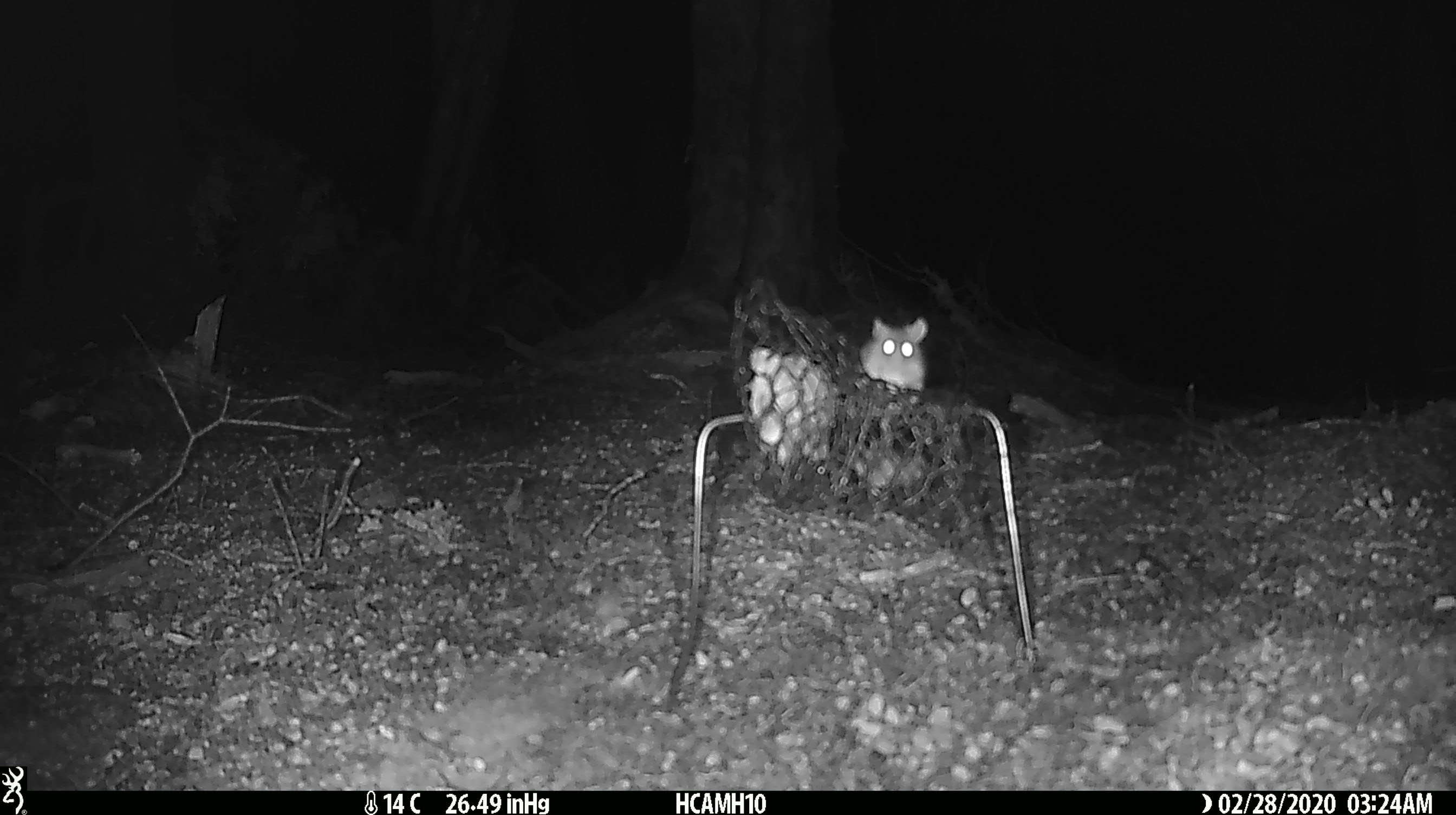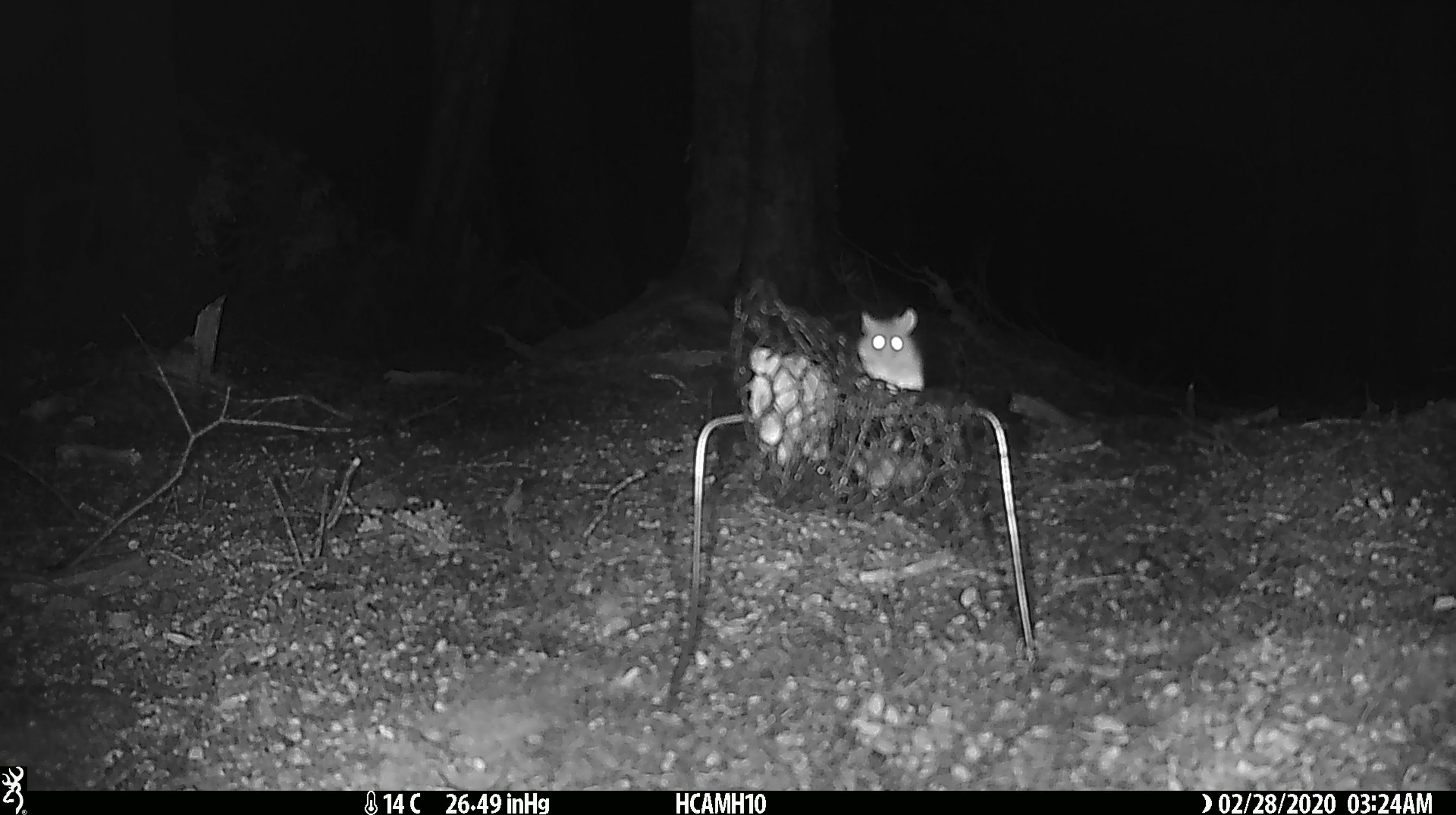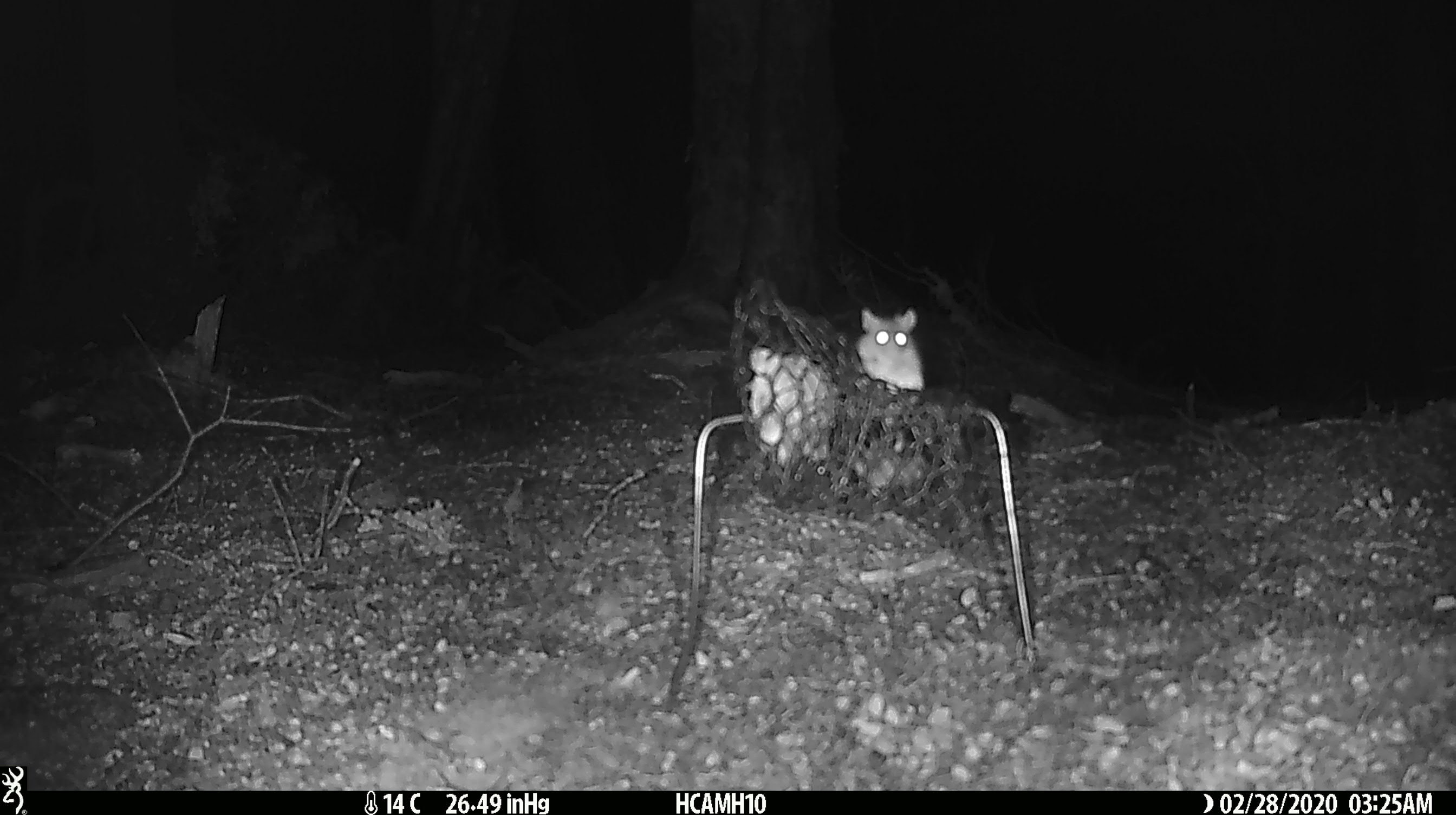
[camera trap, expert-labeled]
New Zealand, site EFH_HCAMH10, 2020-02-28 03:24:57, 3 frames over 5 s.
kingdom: Animalia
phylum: Chordata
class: Mammalia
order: Rodentia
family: Muridae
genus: Mus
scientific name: Mus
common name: mouse